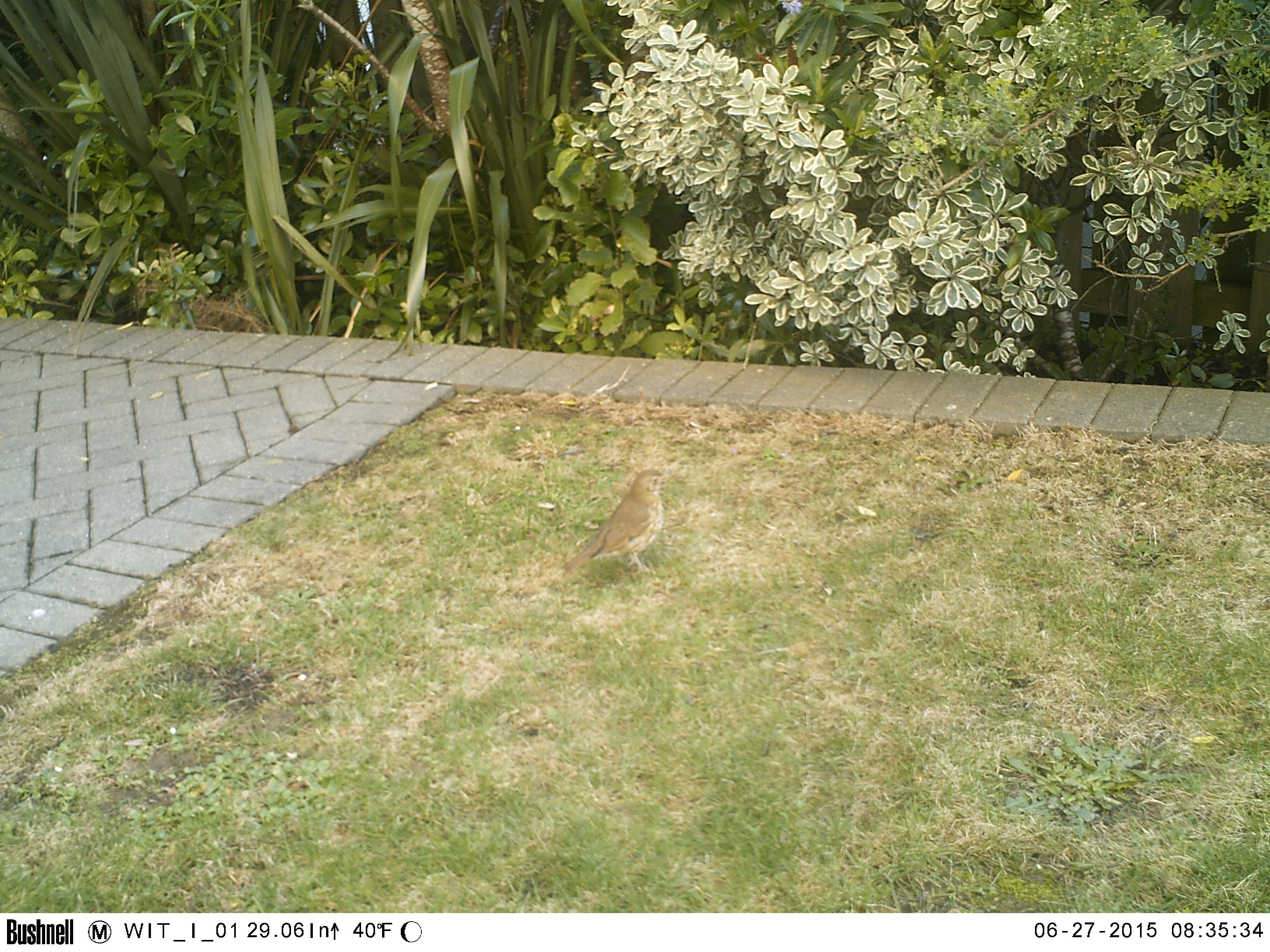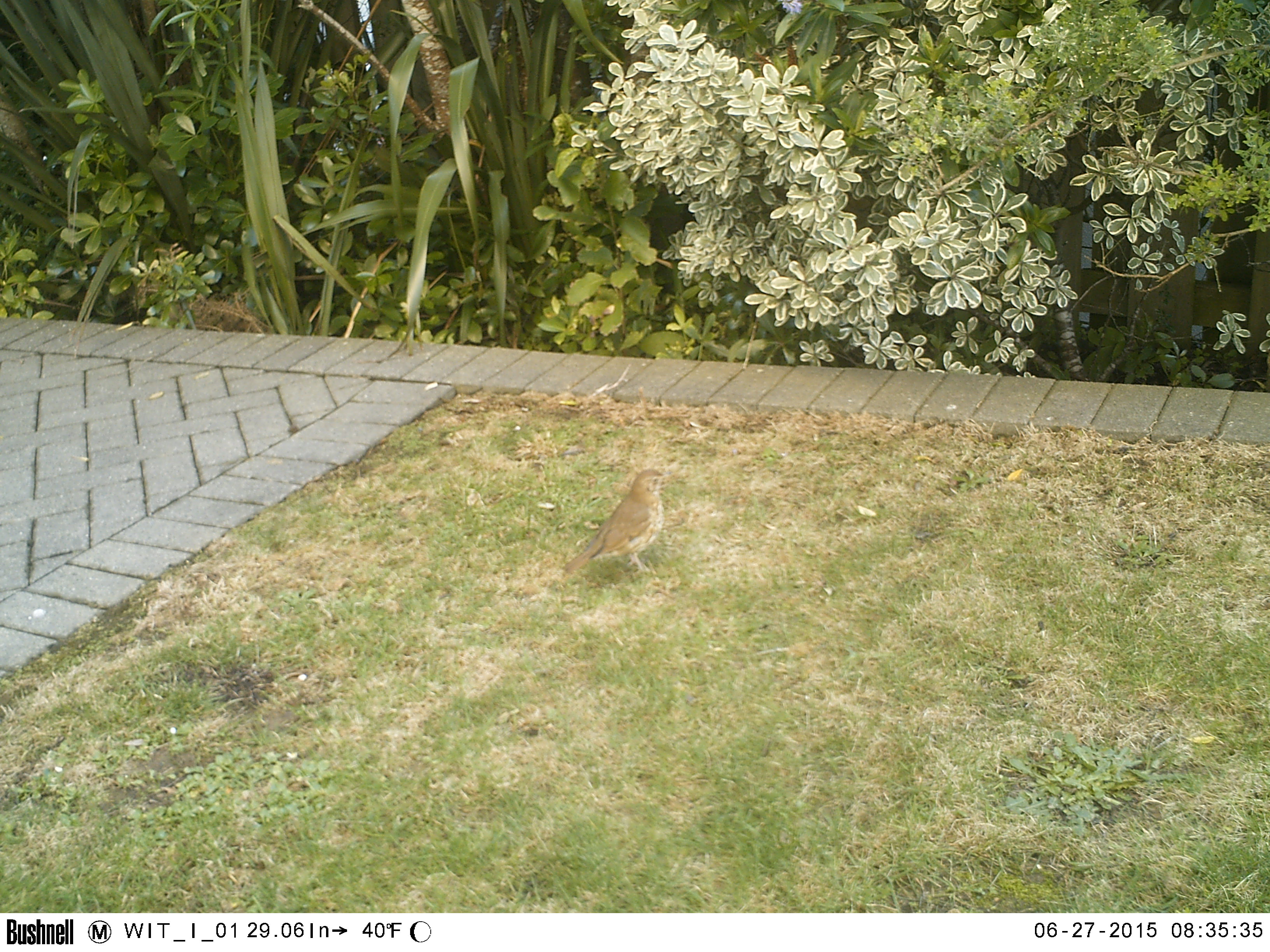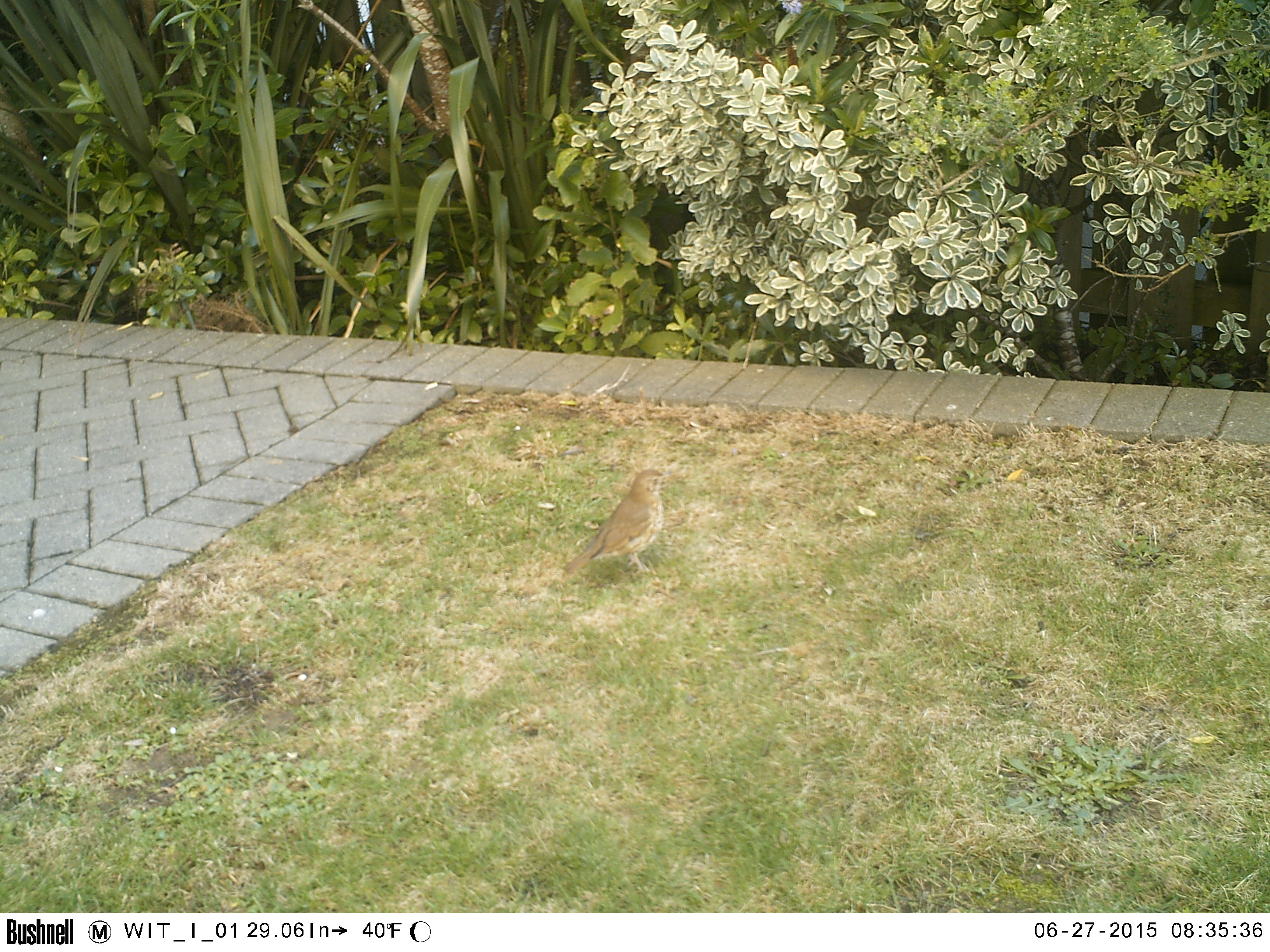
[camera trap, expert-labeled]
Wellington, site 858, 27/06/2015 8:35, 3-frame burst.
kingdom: Animalia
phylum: Chordata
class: Aves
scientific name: Aves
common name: bird